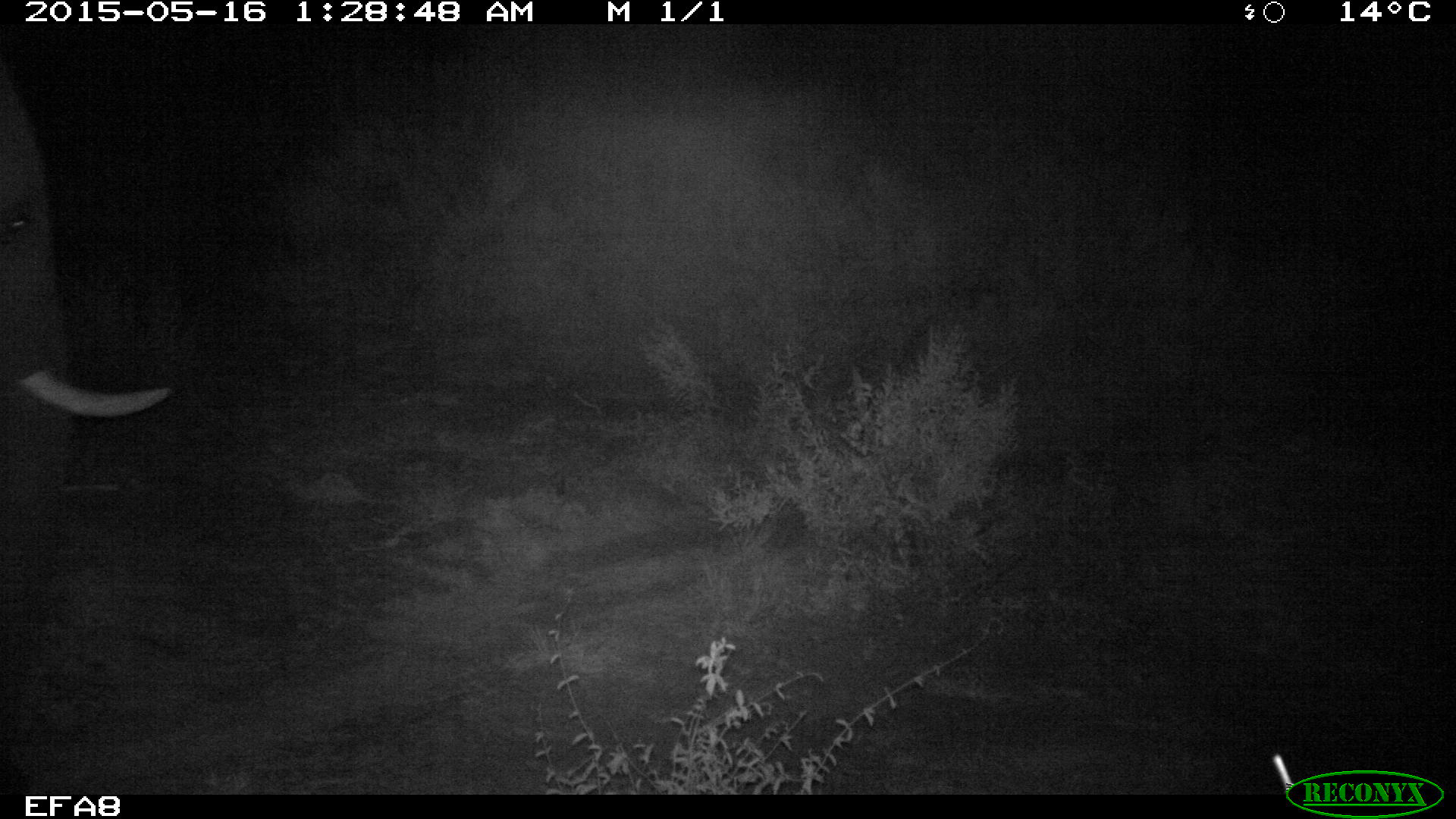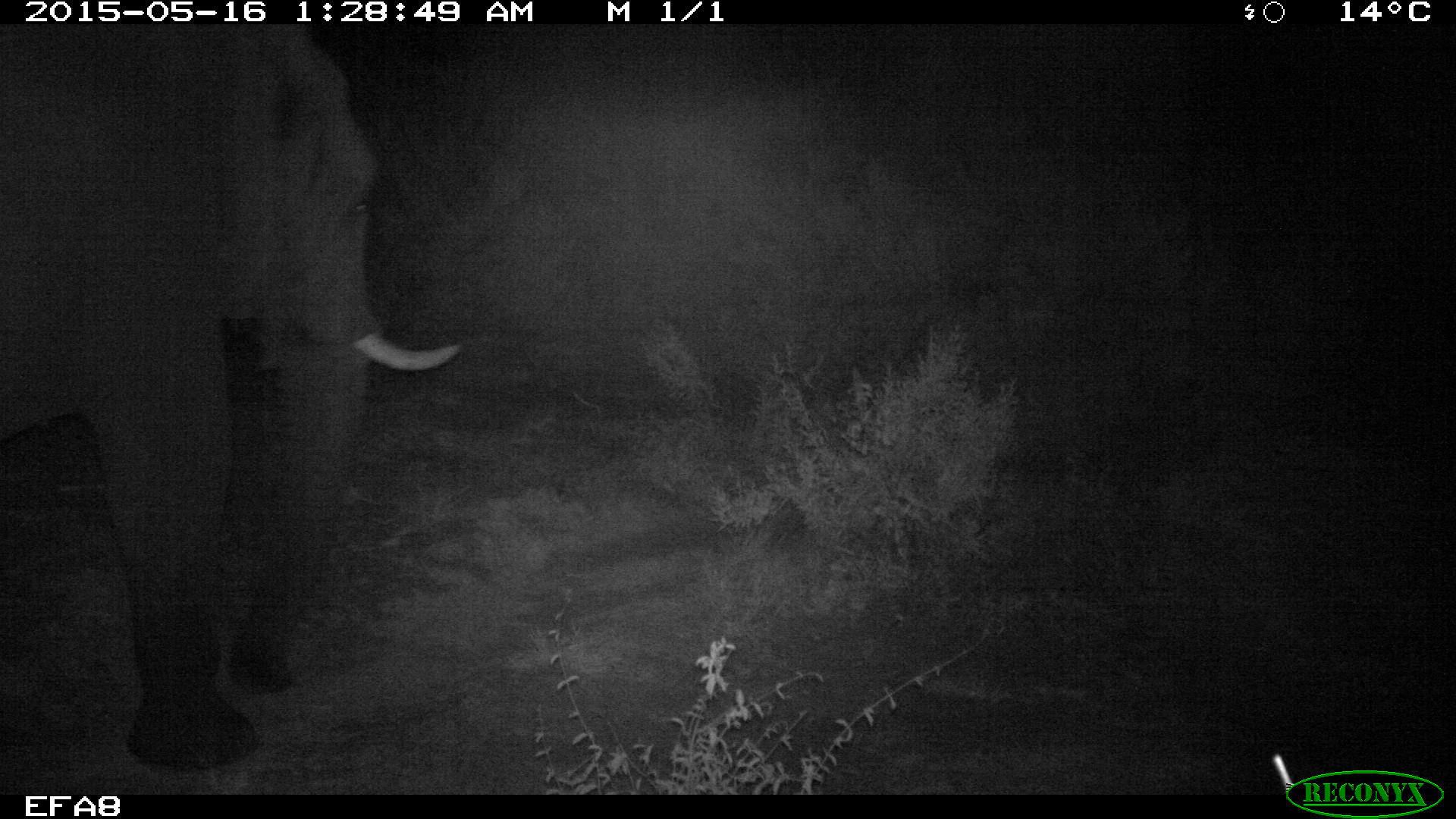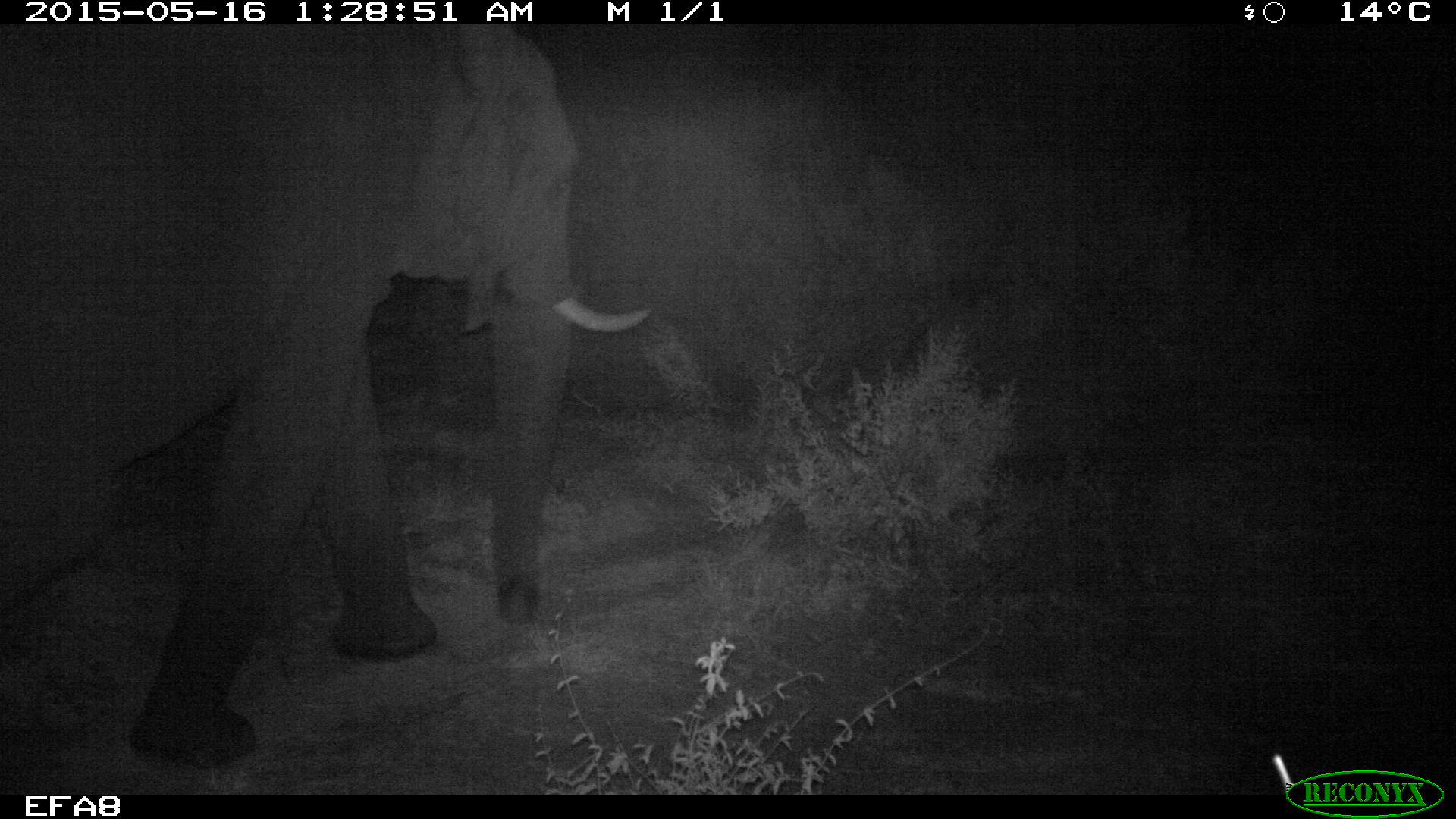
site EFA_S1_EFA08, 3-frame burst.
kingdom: Animalia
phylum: Chordata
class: Mammalia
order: Proboscidea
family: Elephantidae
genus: Loxodonta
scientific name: Loxodonta africana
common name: african bush elephant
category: elephant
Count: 1.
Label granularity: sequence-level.